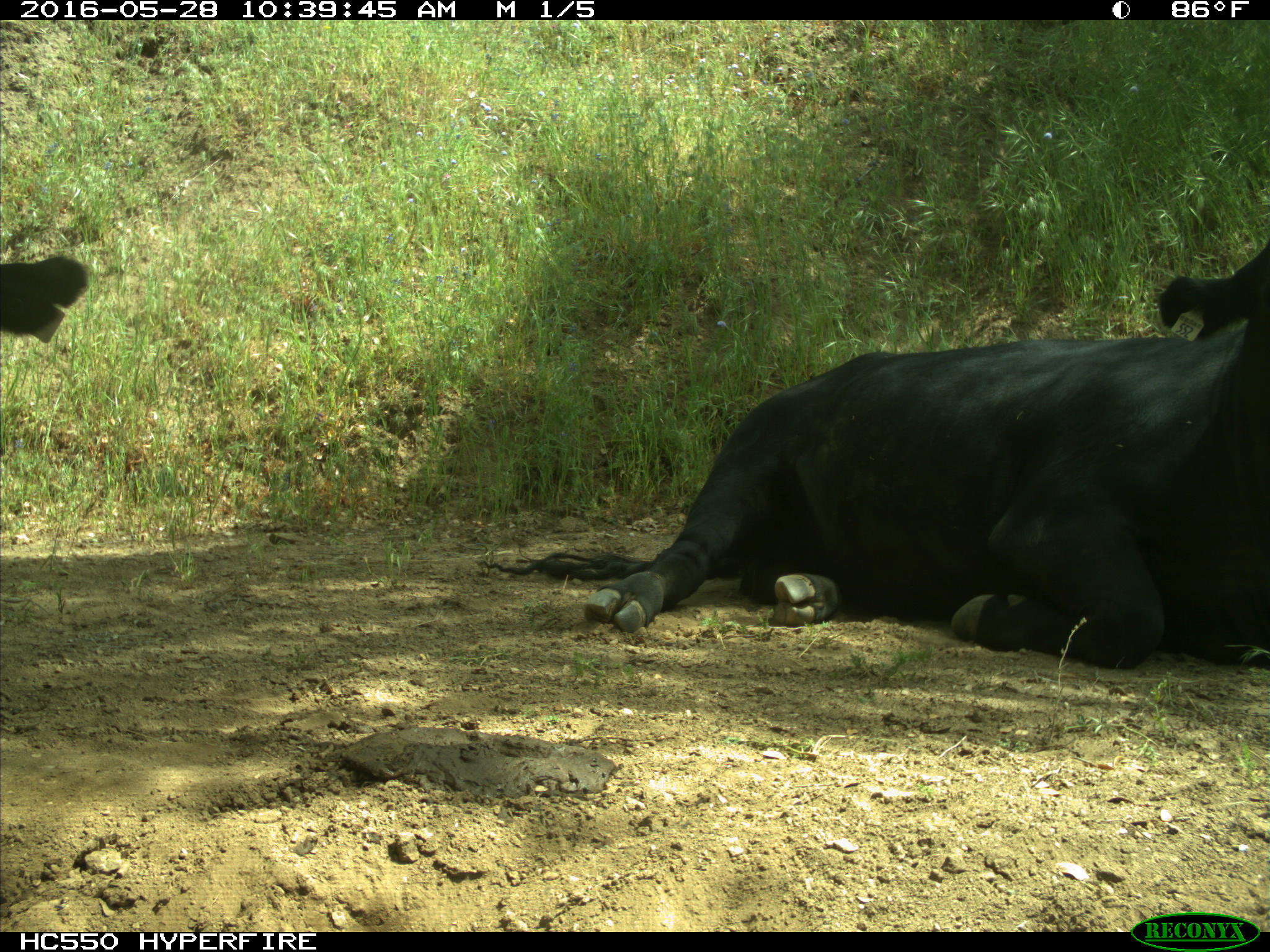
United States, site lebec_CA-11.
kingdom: Animalia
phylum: Chordata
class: Mammalia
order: Artiodactyla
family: Bovidae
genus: Bos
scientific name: Bos taurus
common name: domestic cow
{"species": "Bos taurus (domestic cow)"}